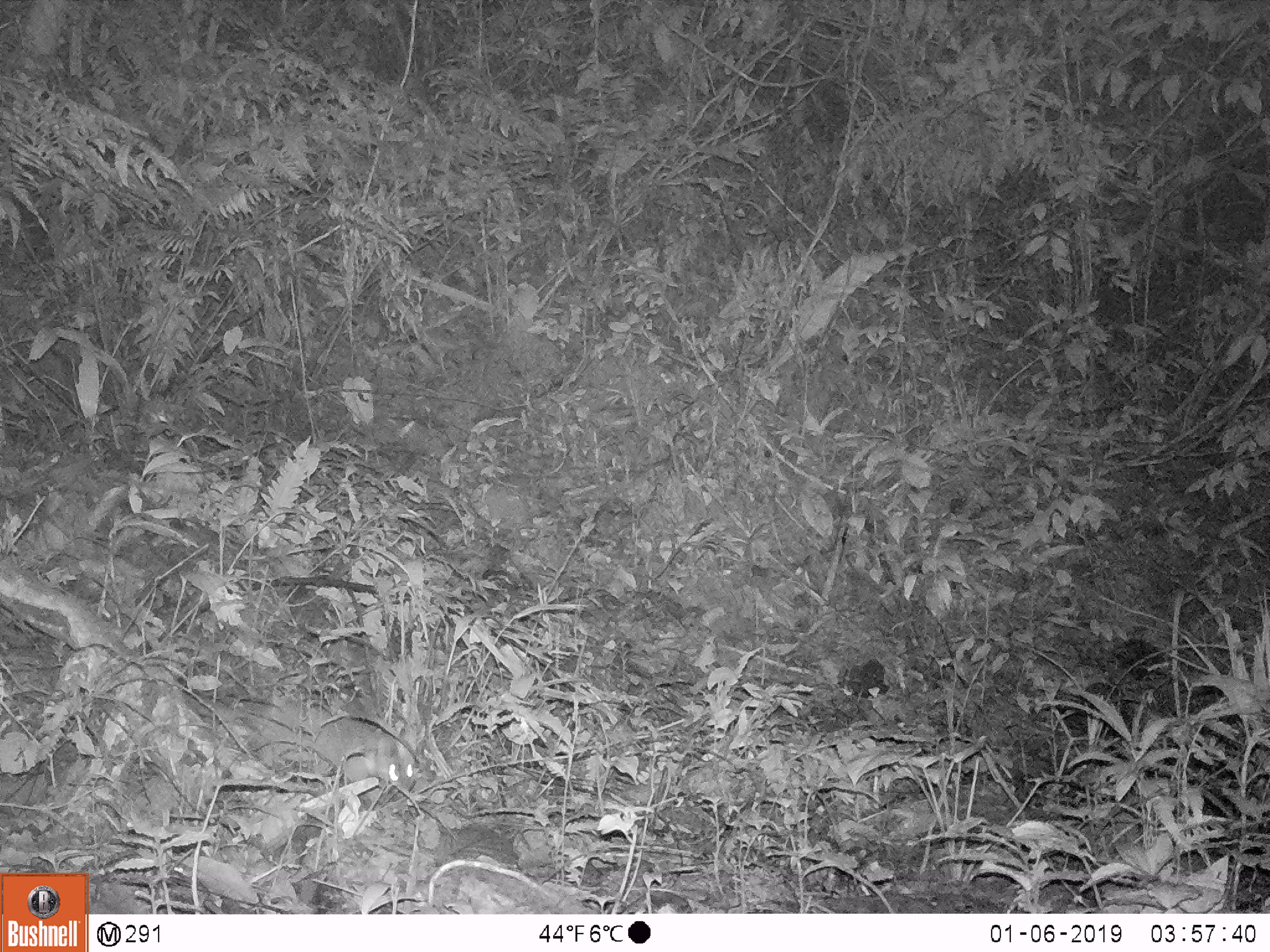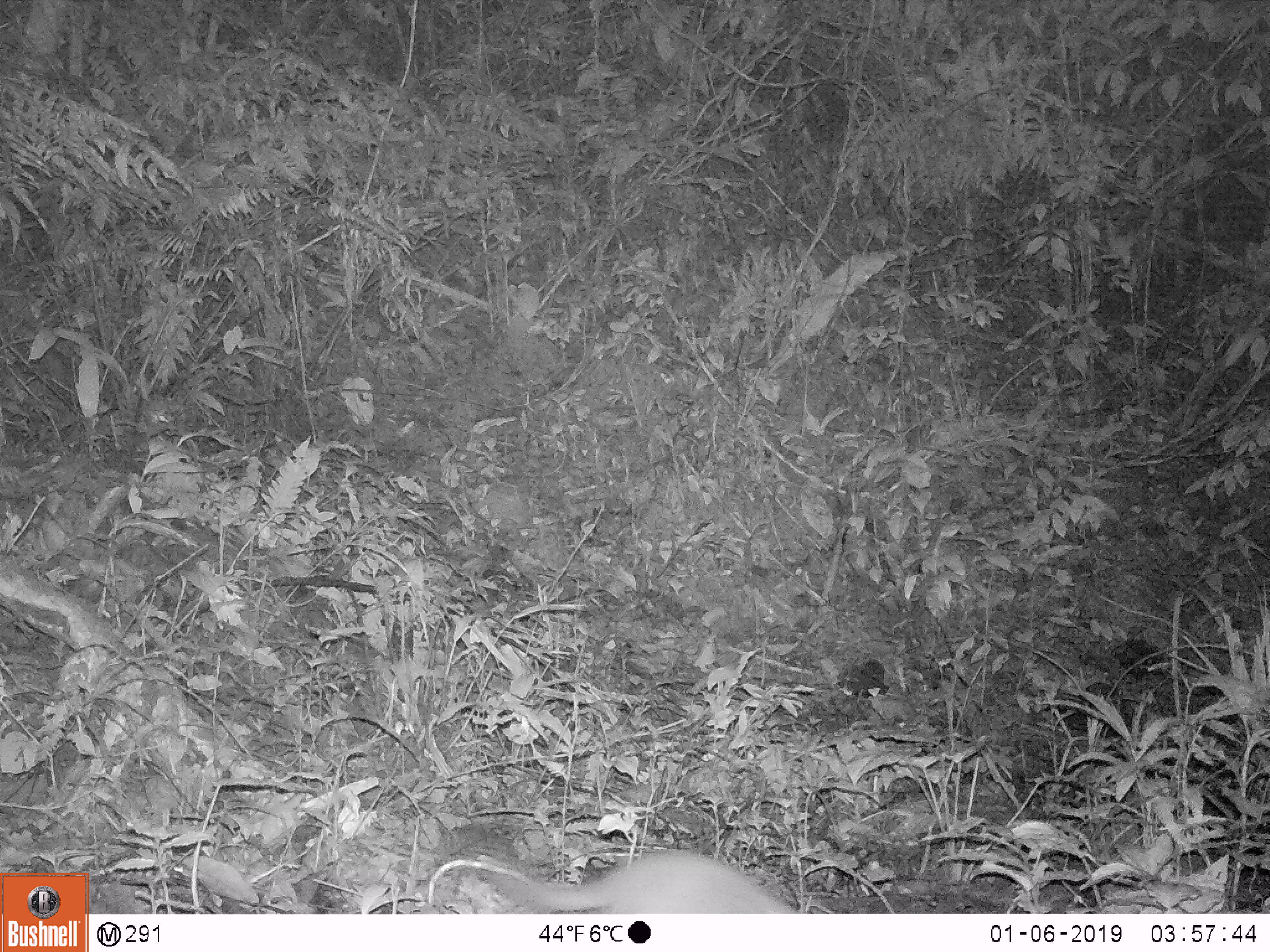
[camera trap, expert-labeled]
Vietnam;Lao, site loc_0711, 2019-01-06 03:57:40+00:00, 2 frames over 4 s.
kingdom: Animalia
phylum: Chordata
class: Mammalia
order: Carnivora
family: Mustelidae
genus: Melogale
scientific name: Melogale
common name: ferret badger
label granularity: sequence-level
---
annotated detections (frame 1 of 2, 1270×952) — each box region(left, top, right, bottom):
ferret badger: region(344, 738, 414, 791)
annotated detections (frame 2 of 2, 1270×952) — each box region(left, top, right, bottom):
ferret badger: region(480, 848, 800, 914)